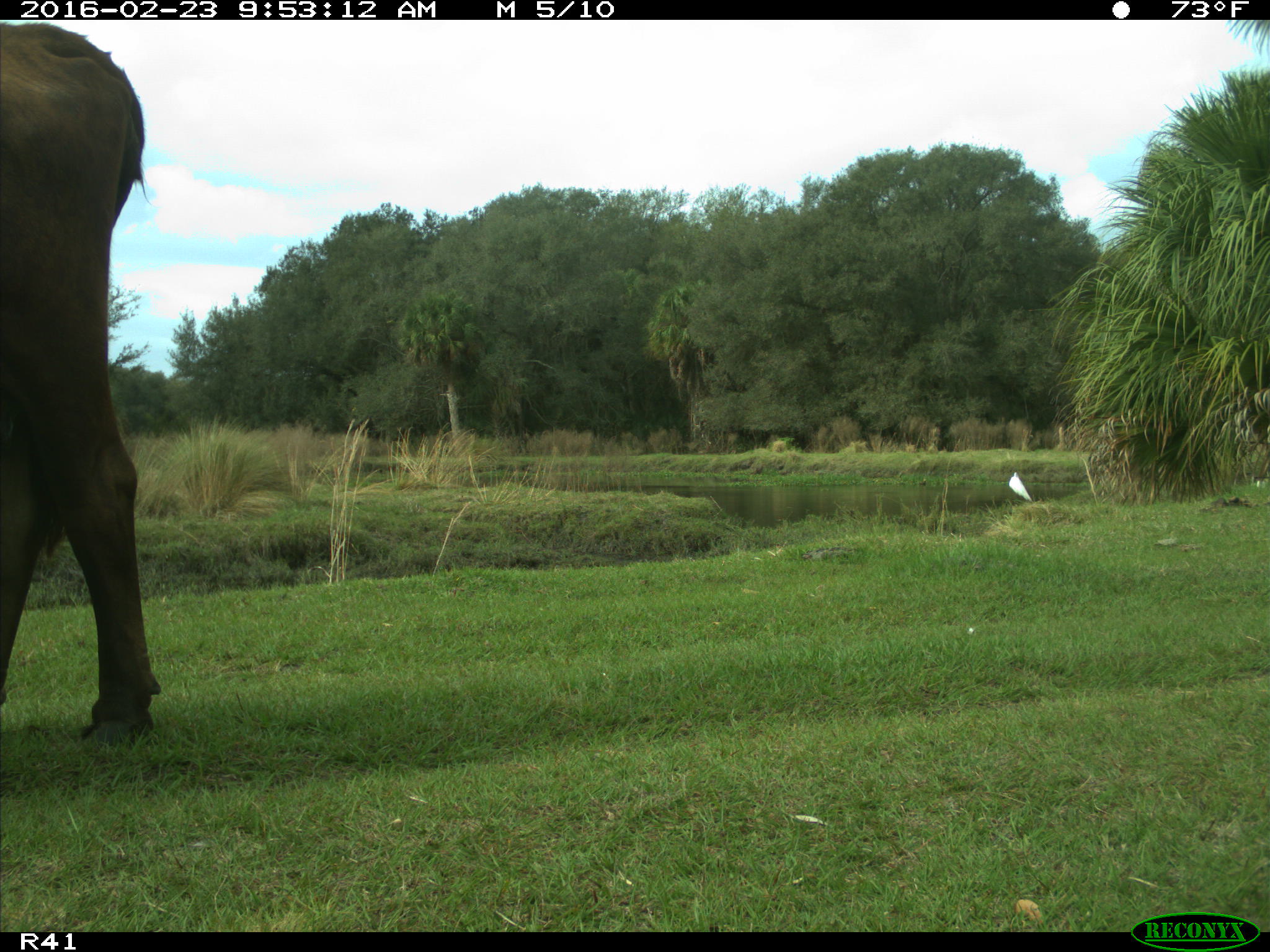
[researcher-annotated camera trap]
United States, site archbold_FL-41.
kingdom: Animalia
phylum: Chordata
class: Mammalia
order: Artiodactyla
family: Bovidae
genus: Bos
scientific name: Bos taurus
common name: domestic cow